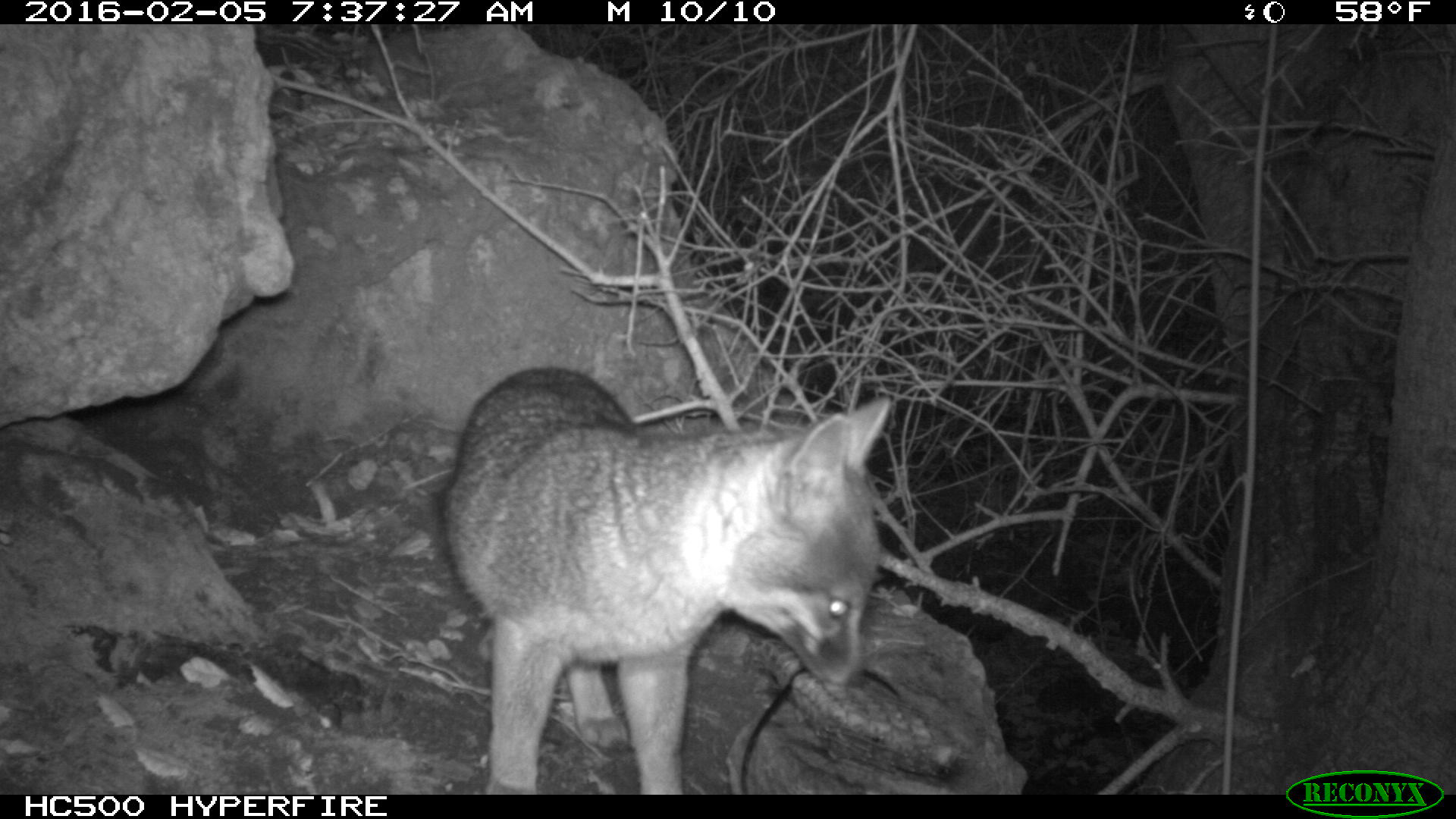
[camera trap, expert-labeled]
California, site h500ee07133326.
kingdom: Animalia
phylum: Chordata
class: Mammalia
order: Carnivora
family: Canidae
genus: Urocyon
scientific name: Urocyon littoralis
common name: island fox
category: fox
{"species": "fox (island fox) (Urocyon littoralis)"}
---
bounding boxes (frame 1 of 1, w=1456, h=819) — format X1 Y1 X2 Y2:
fox: 438 366 892 795